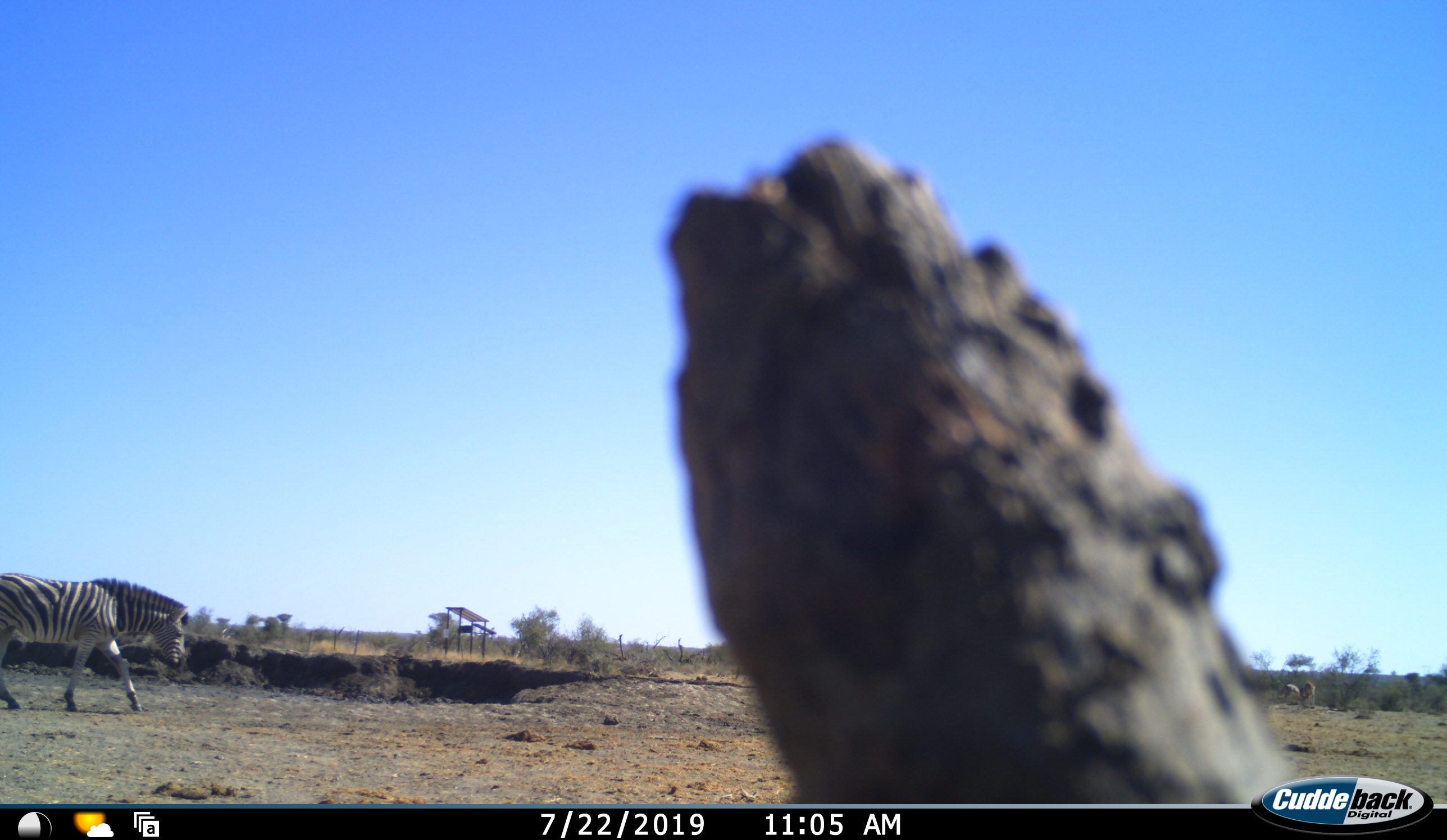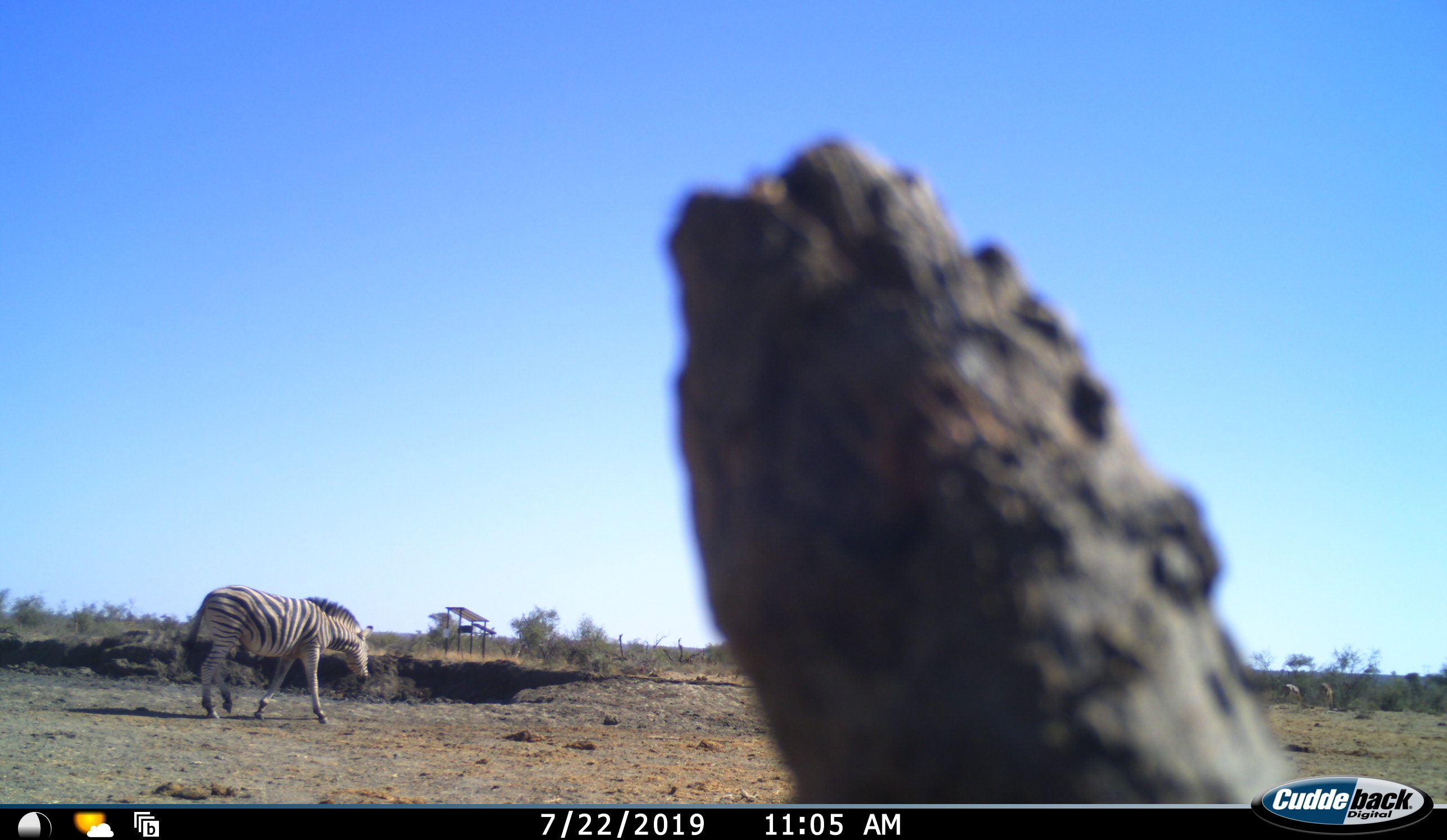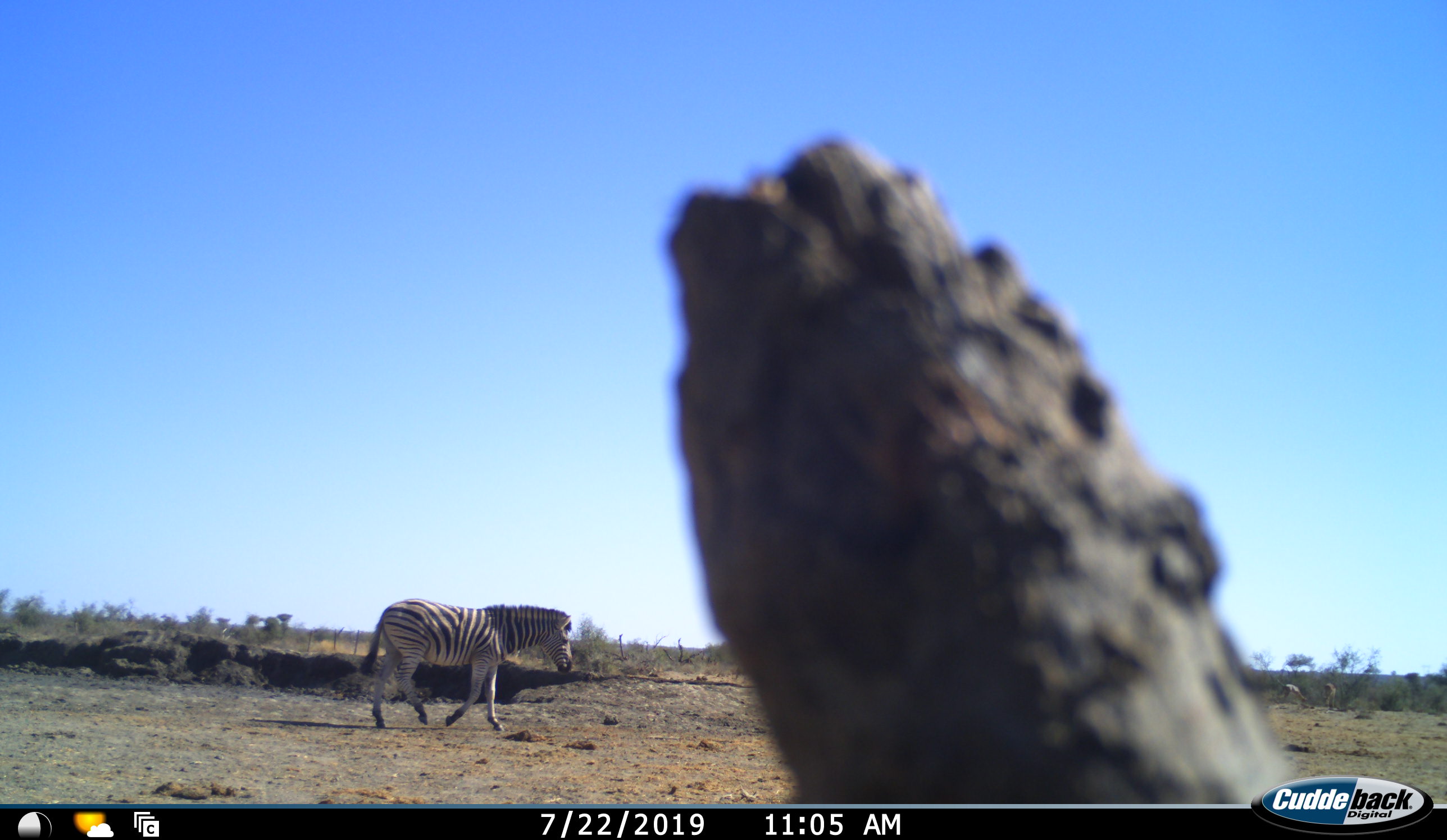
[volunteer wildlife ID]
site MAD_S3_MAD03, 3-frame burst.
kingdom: Animalia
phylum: Chordata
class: Mammalia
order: Perissodactyla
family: Equidae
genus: Equus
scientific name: Equus quagga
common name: plains zebra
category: zebraplains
Zebraplains (plains zebra) (Equus quagga), count 1. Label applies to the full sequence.